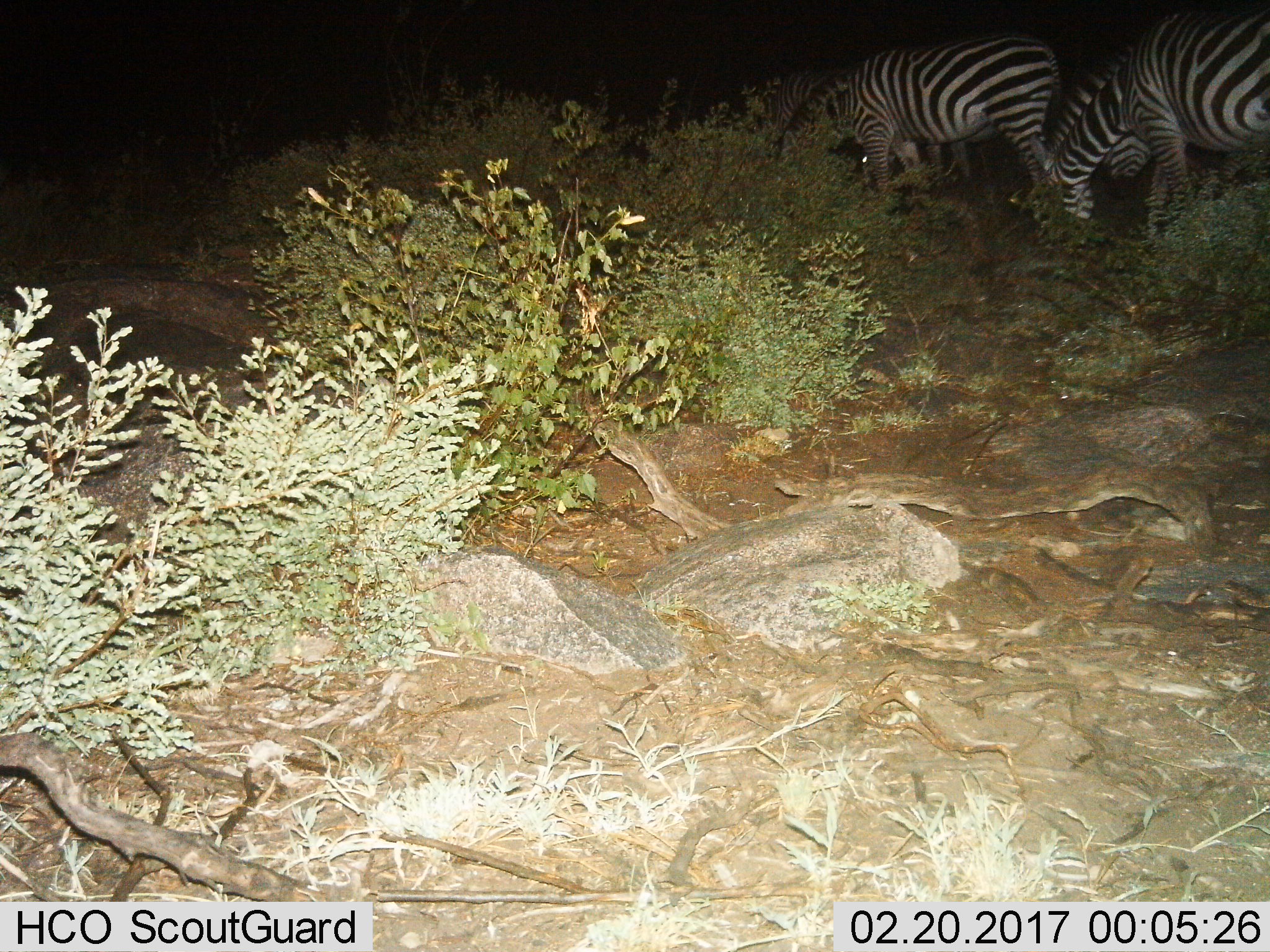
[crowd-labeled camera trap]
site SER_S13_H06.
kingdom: Animalia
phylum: Chordata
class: Mammalia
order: Perissodactyla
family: Equidae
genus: Equus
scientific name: Equus quagga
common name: plains zebra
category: zebraplains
Zebraplains (plains zebra) (Equus quagga), count 3. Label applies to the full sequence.